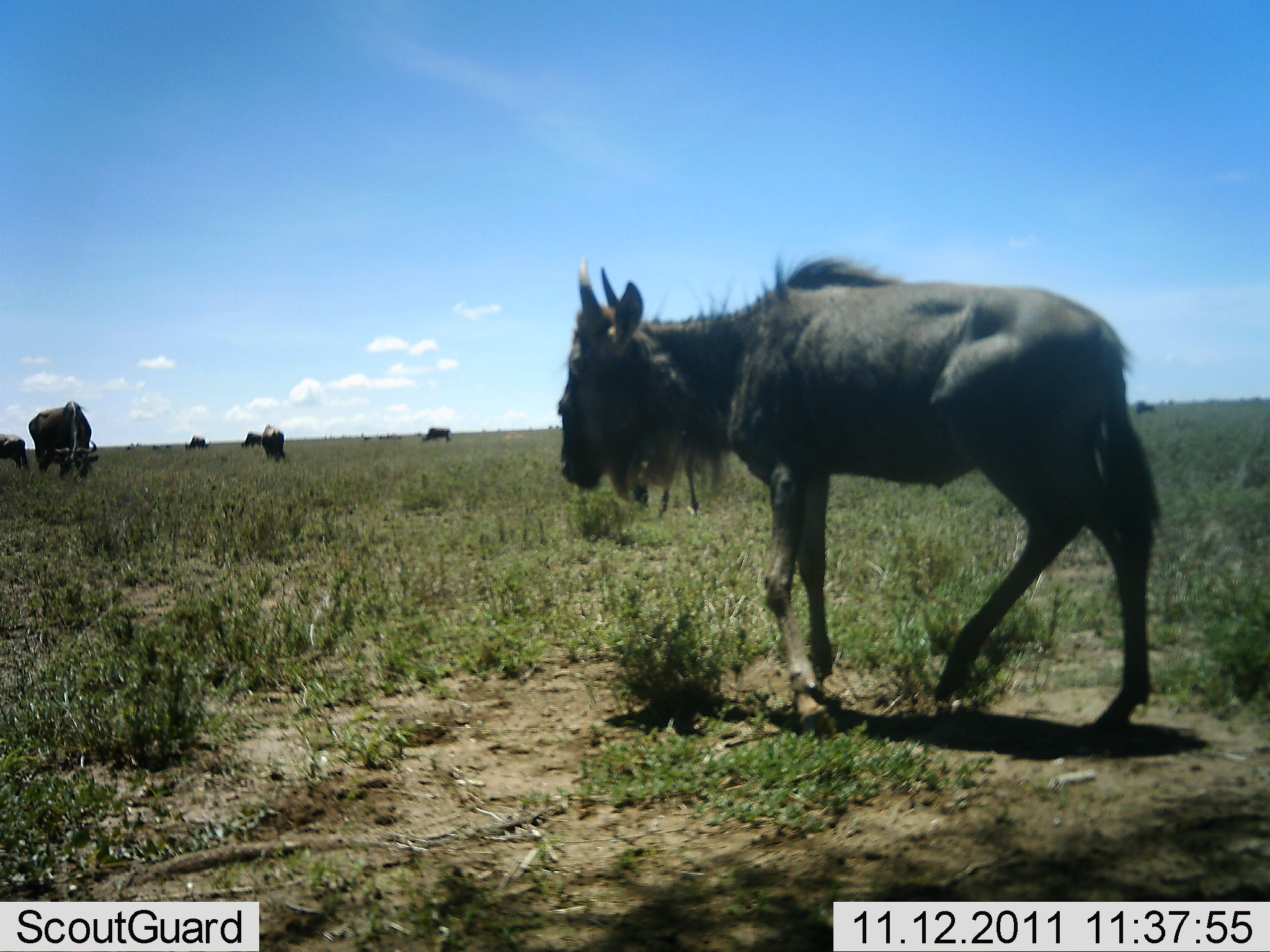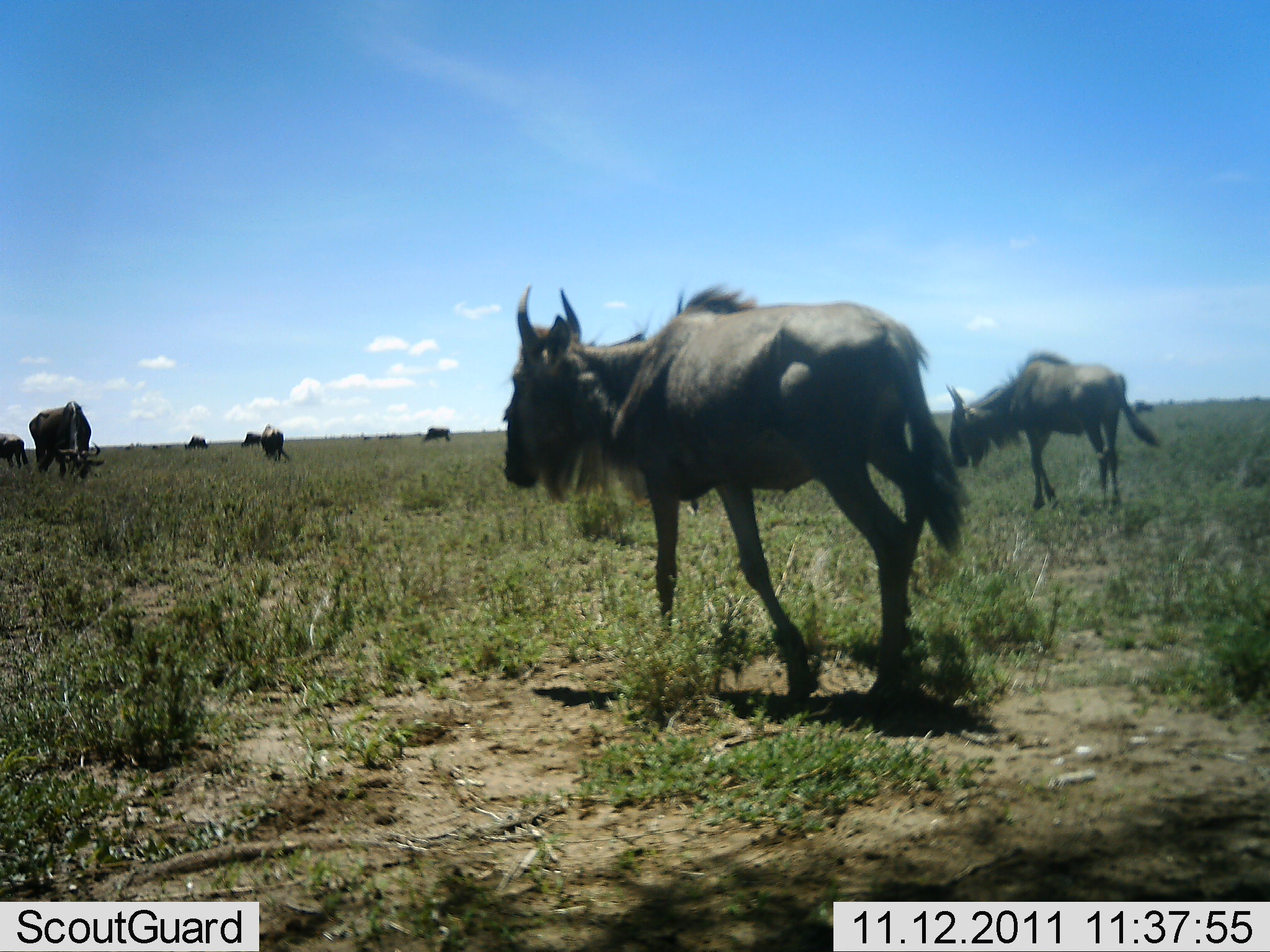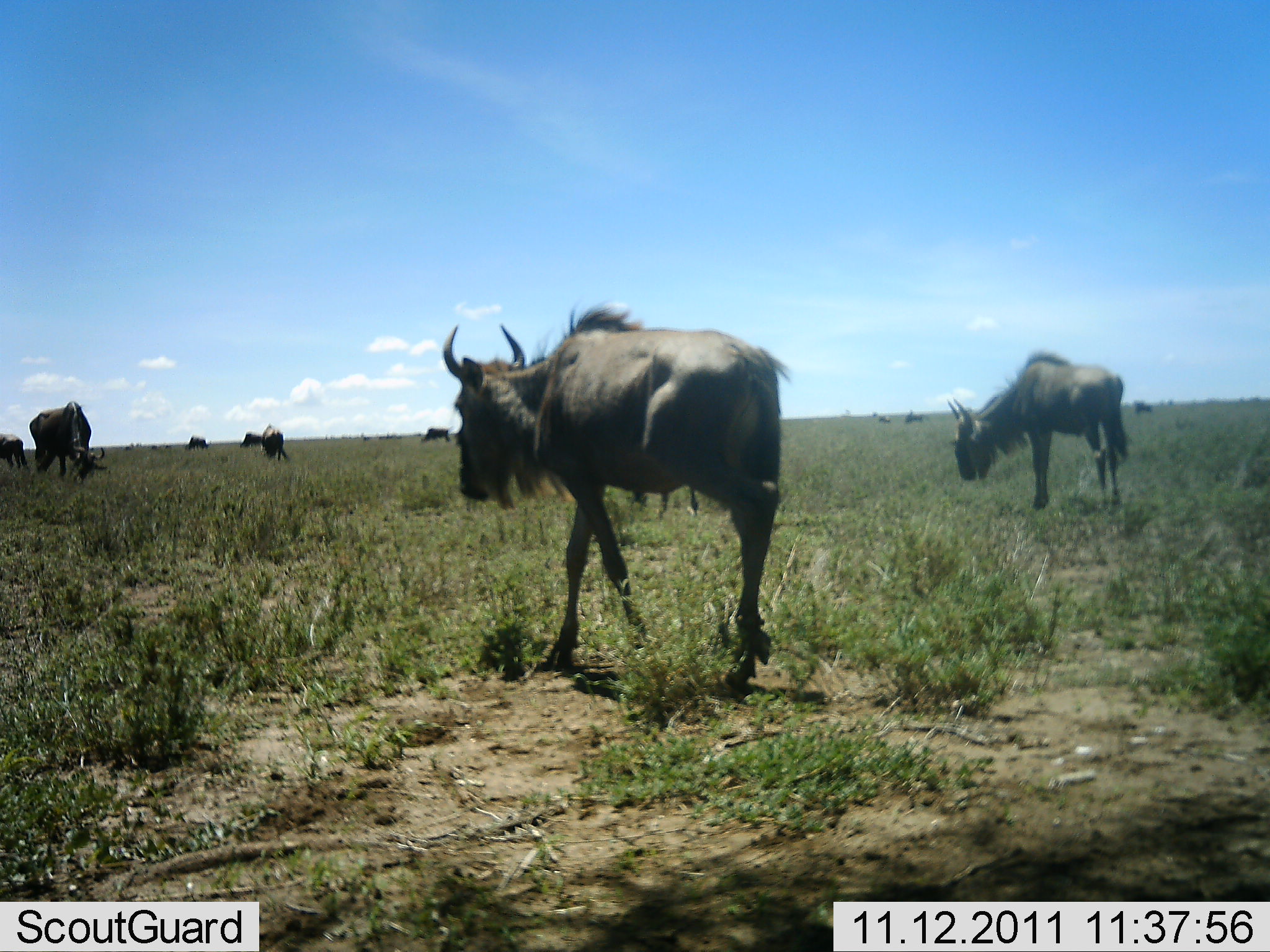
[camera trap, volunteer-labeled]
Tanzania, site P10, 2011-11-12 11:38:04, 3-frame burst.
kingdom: Animalia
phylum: Chordata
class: Mammalia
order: Artiodactyla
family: Bovidae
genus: Connochaetes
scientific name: Connochaetes taurinus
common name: blue wildebeest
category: wildebeest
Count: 8.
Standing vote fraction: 46%.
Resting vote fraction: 0%.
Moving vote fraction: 85%.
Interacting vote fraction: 0%.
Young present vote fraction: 0%.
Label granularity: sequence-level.